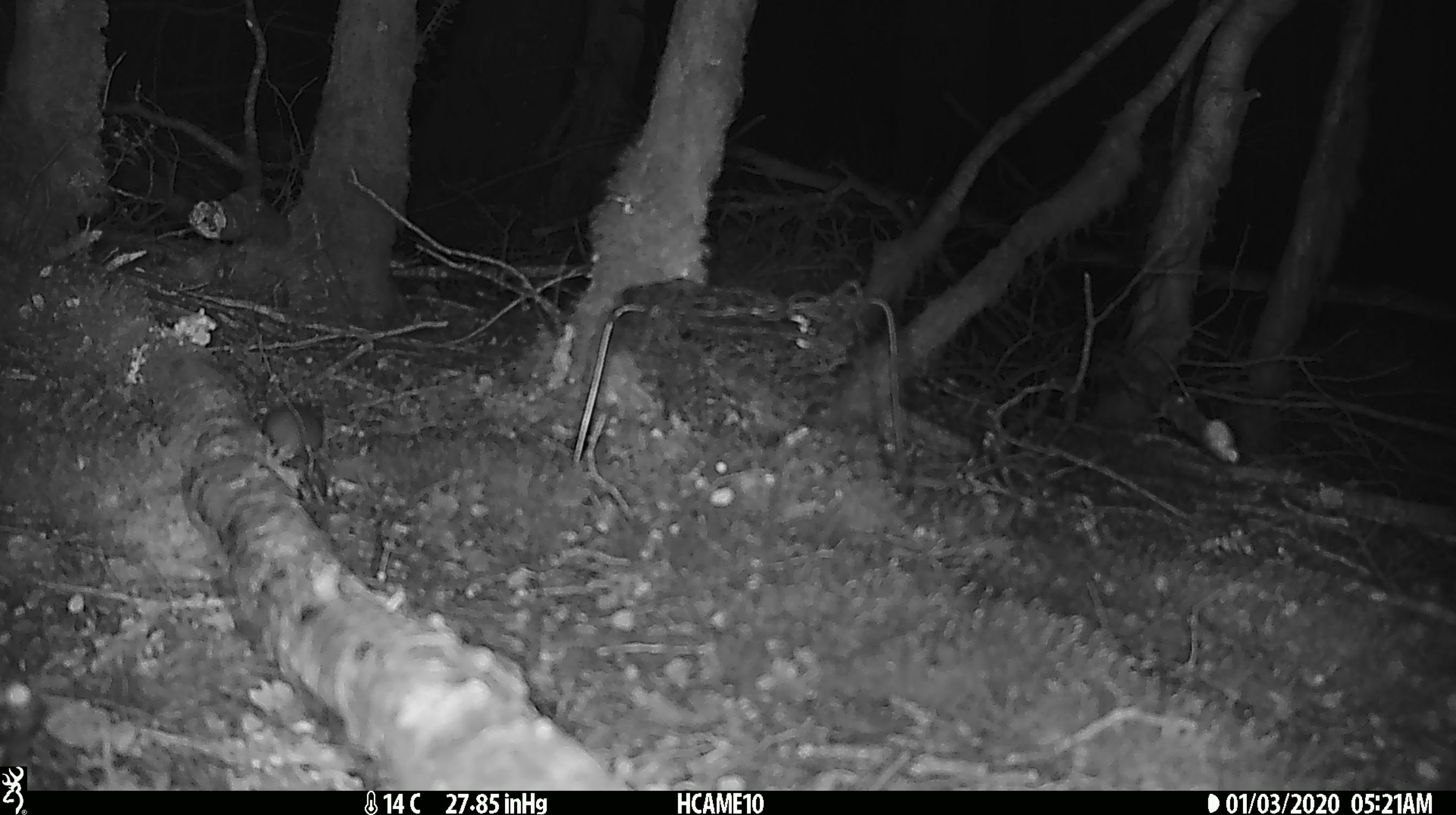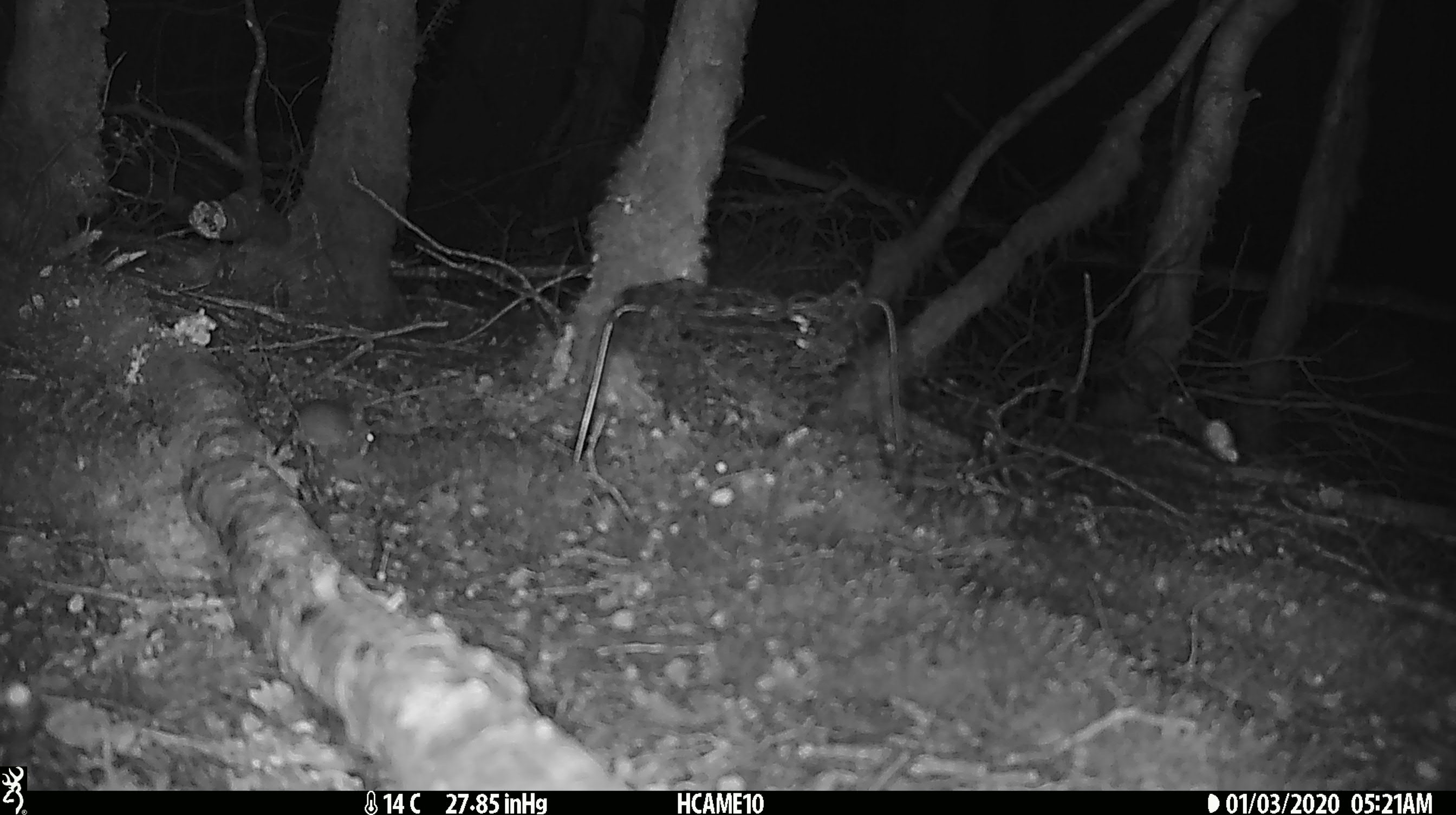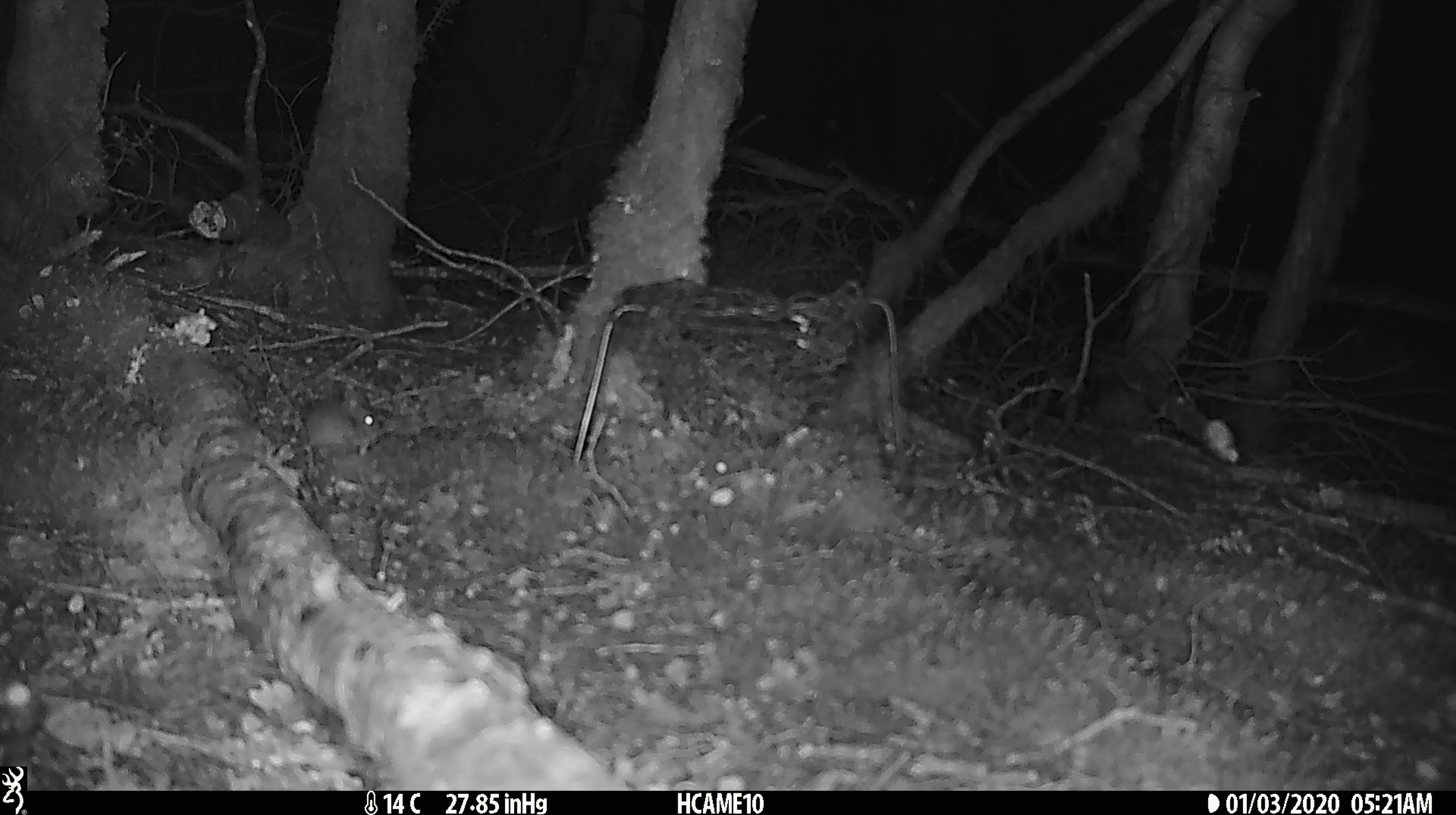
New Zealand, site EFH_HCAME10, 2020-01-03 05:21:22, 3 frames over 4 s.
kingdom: Animalia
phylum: Chordata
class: Mammalia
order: Rodentia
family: Muridae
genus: Mus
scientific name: Mus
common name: mouse